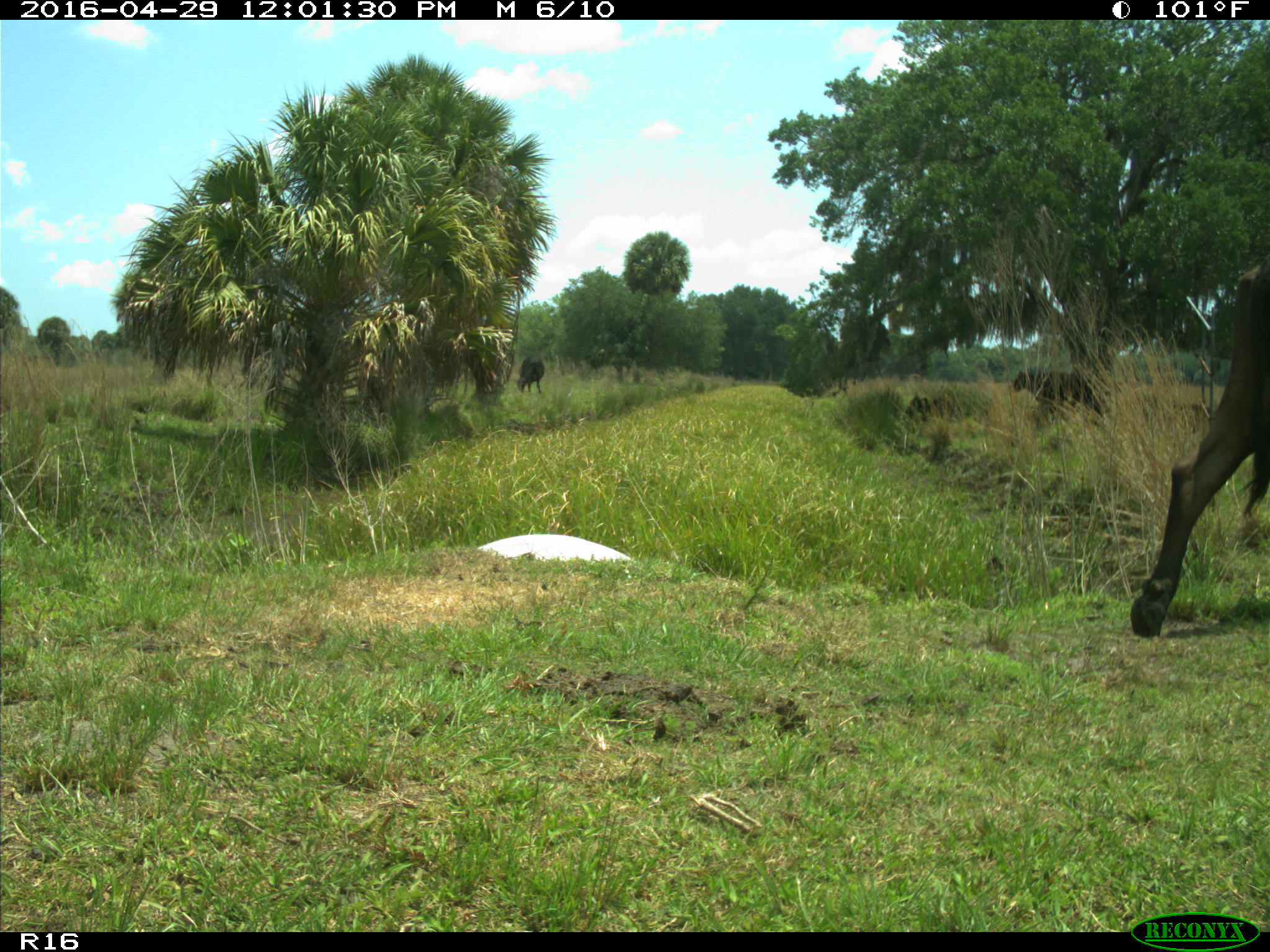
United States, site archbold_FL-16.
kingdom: Animalia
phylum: Chordata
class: Mammalia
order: Artiodactyla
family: Bovidae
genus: Bos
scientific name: Bos taurus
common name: domestic cow